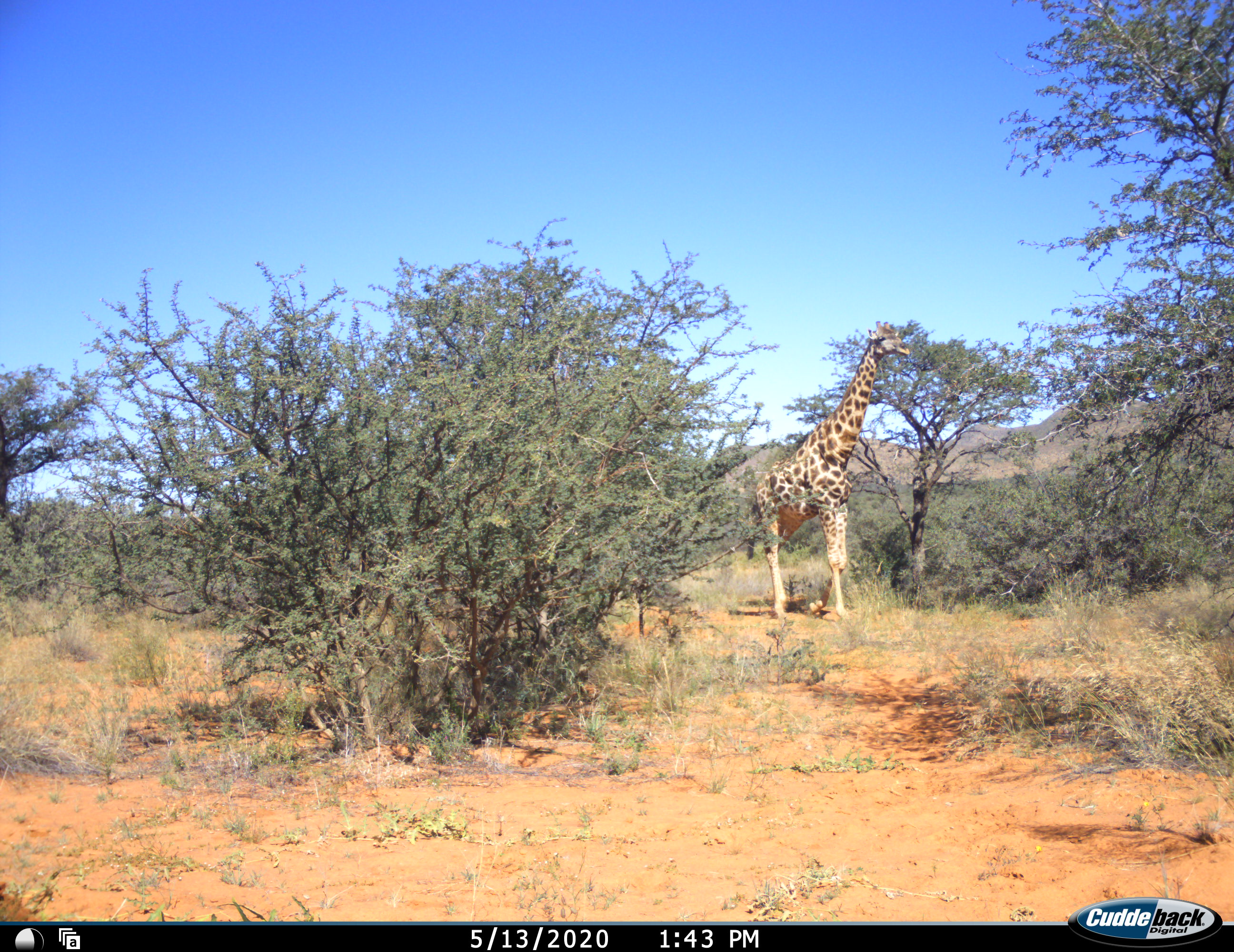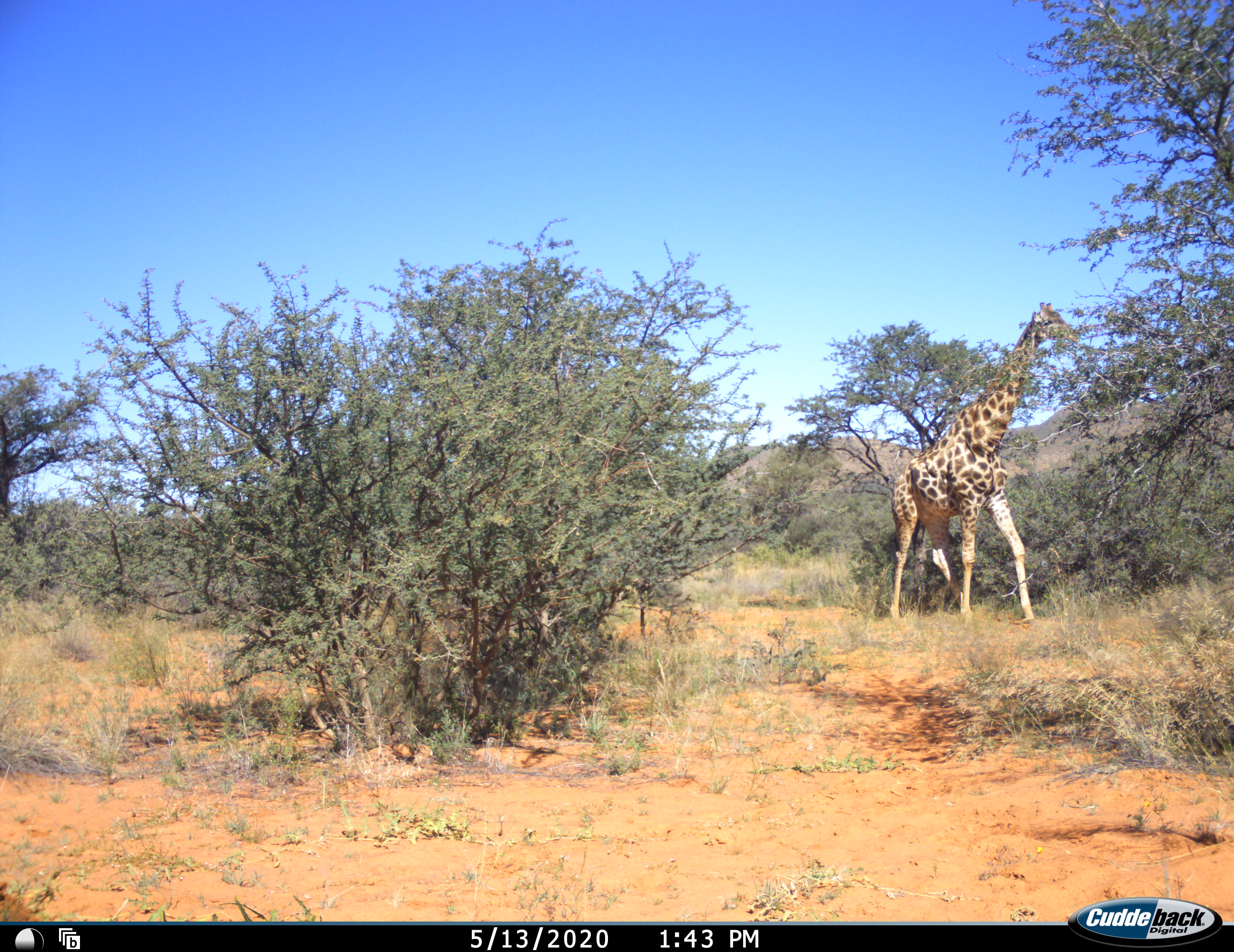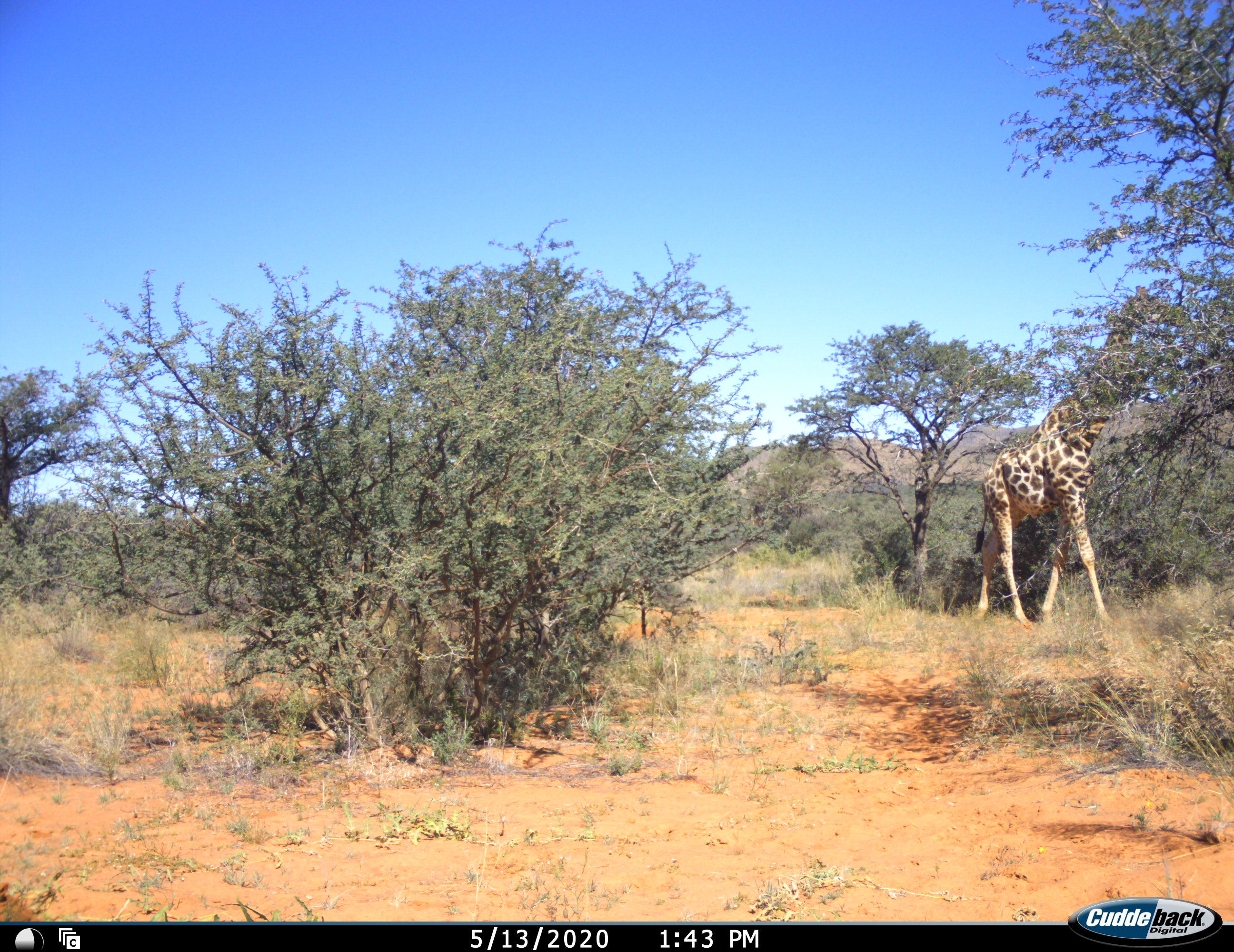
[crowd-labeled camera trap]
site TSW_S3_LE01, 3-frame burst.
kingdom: Animalia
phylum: Chordata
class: Mammalia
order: Artiodactyla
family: Giraffidae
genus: Giraffa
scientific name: Giraffa camelopardalis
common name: giraffe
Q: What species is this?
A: Giraffe (Giraffa camelopardalis).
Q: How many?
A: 1.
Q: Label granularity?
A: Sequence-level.